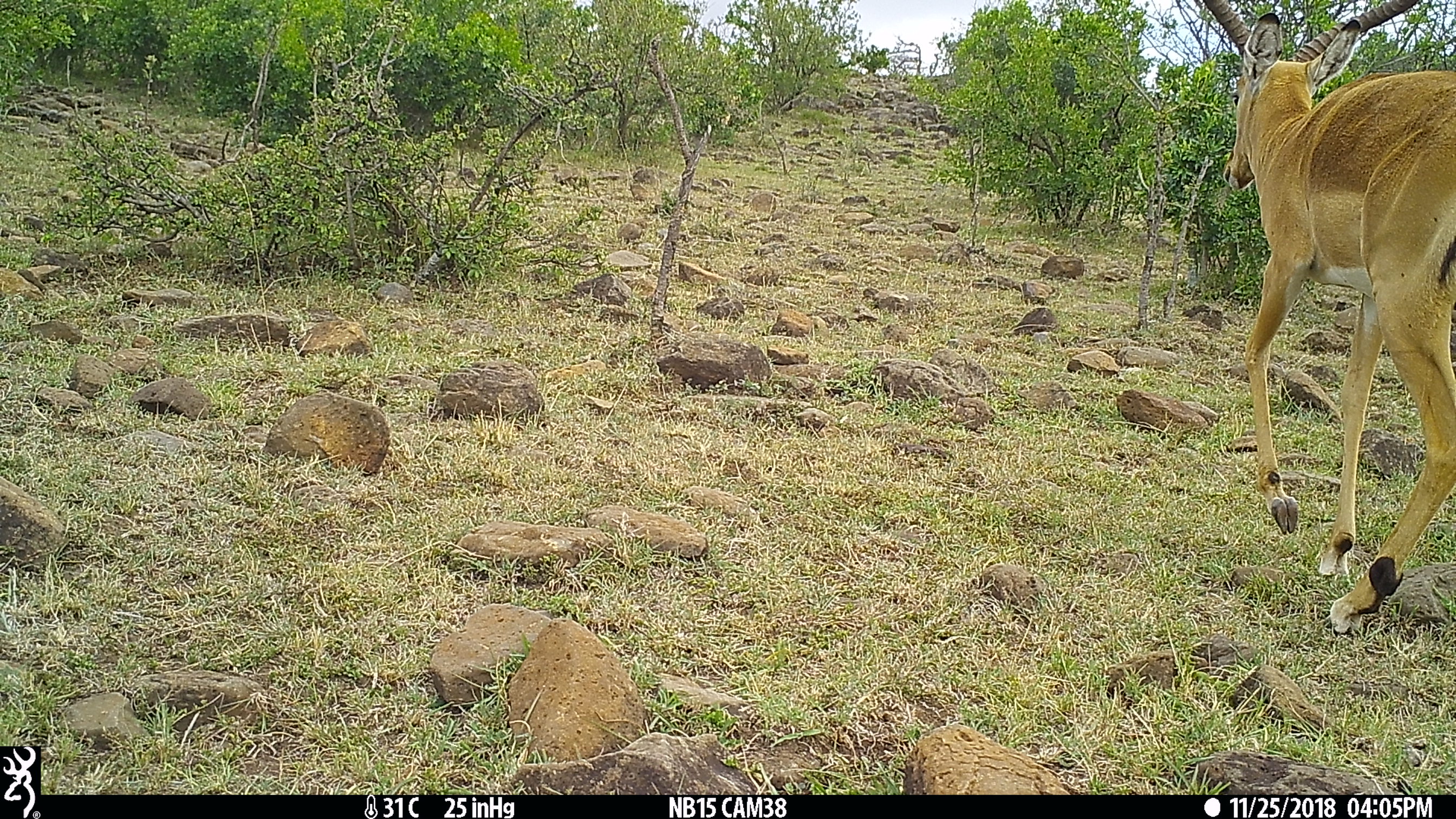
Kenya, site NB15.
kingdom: Animalia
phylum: Chordata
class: Mammalia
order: Artiodactyla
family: Bovidae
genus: Aepyceros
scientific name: Aepyceros melampus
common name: impala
Impala (Aepyceros melampus).